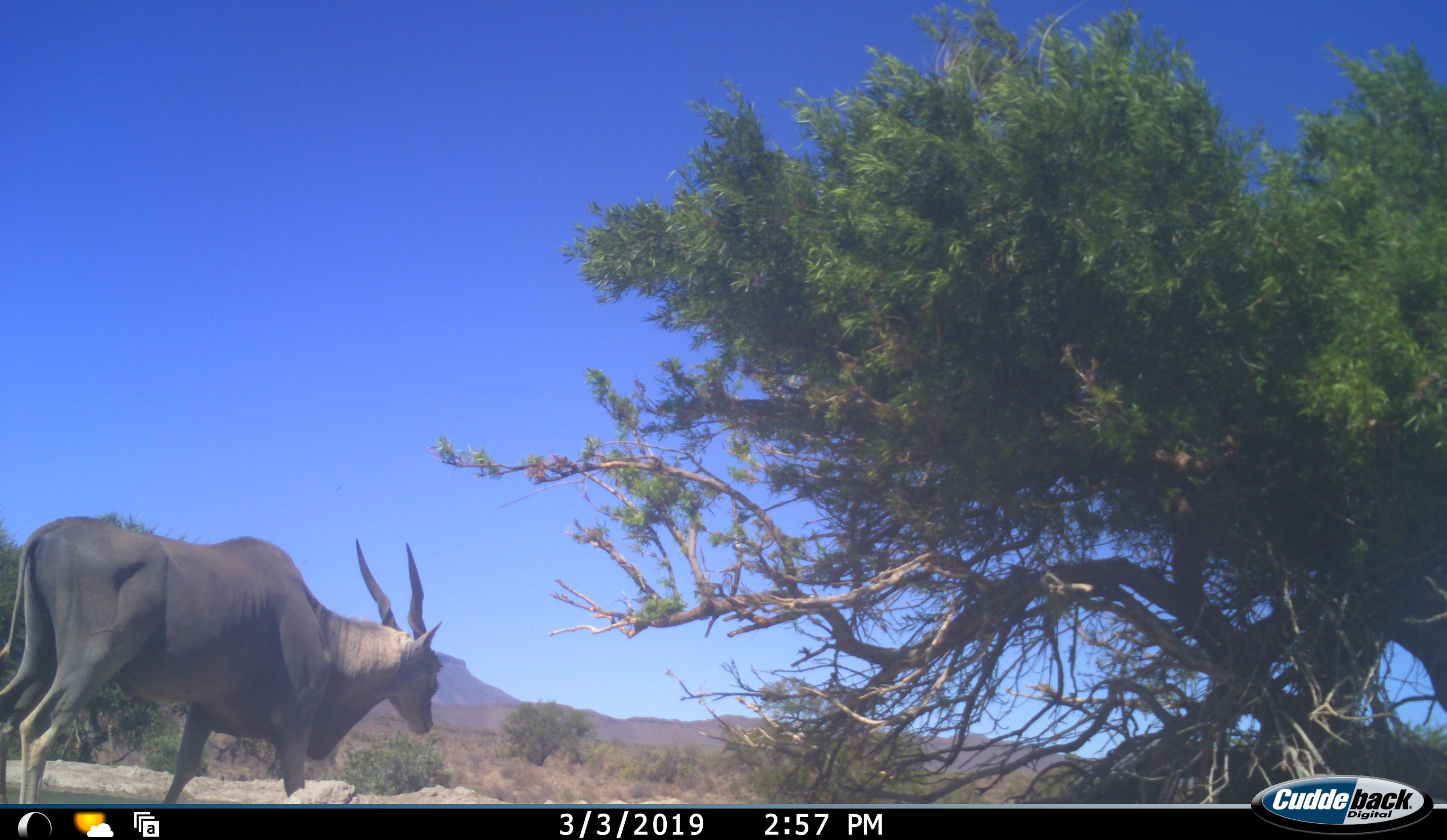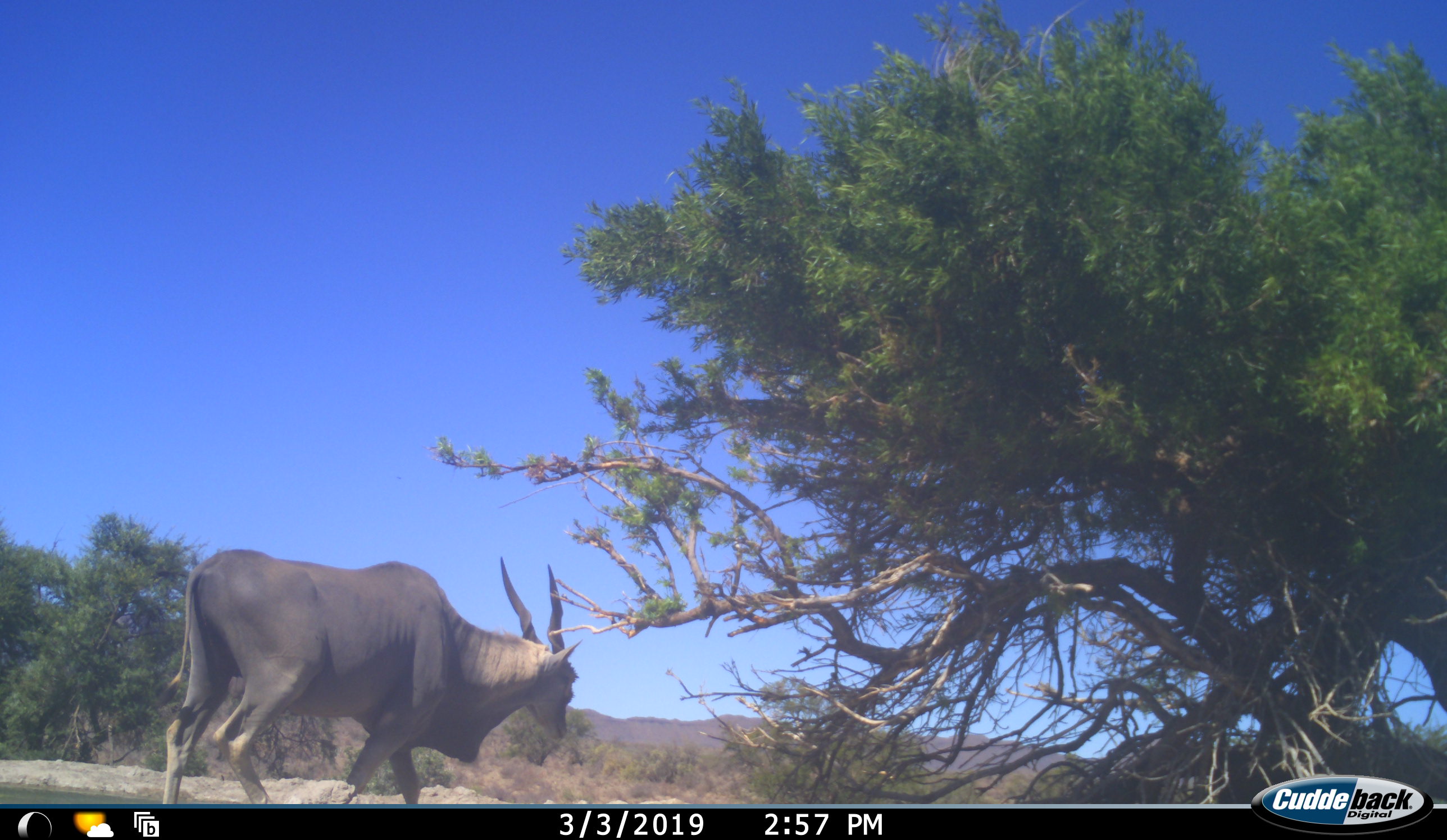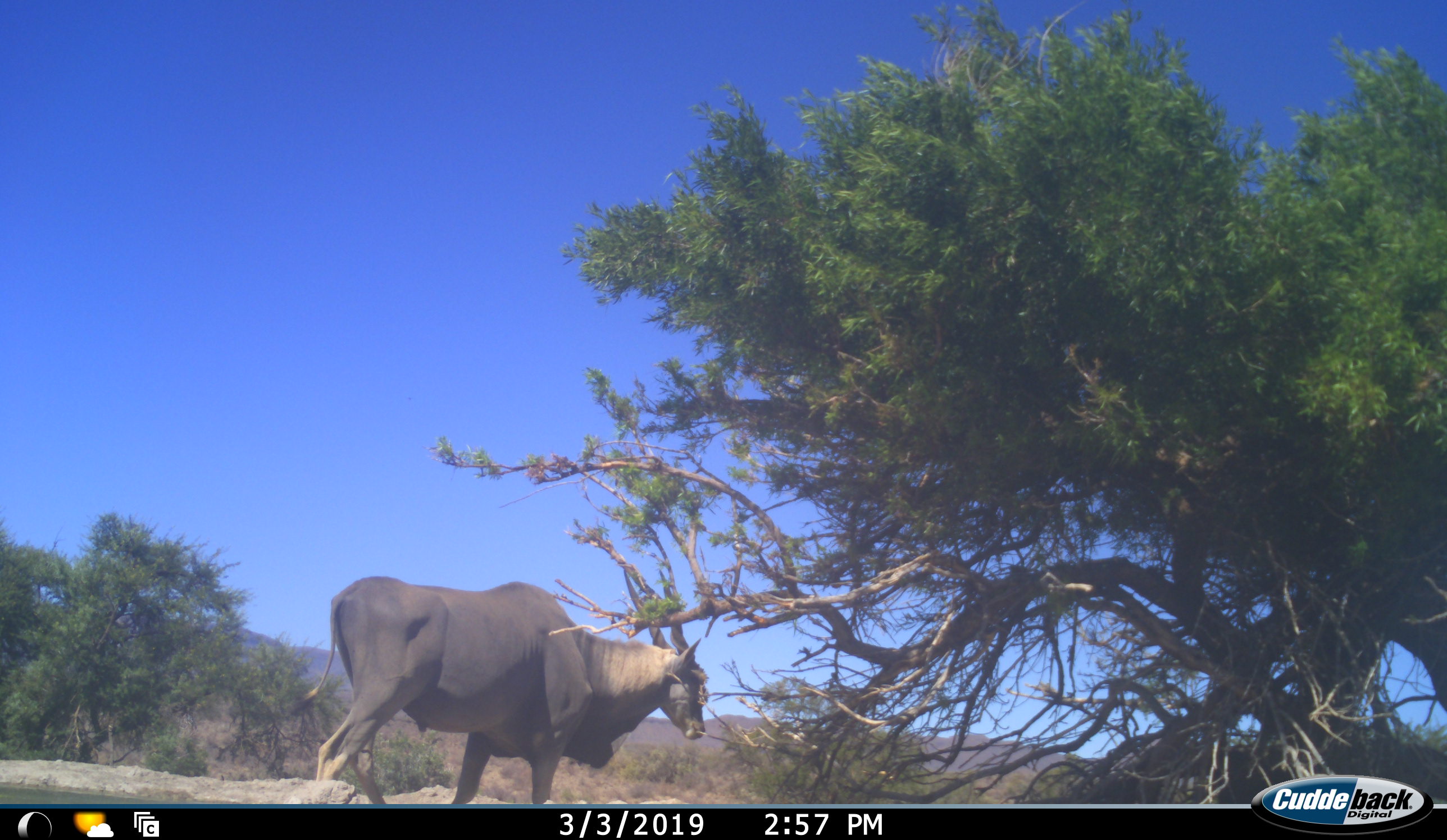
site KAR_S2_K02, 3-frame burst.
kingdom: Animalia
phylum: Chordata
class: Mammalia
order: Artiodactyla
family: Bovidae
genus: Tragelaphus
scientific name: Tragelaphus oryx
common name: eland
Eland (Tragelaphus oryx), count 1. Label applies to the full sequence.